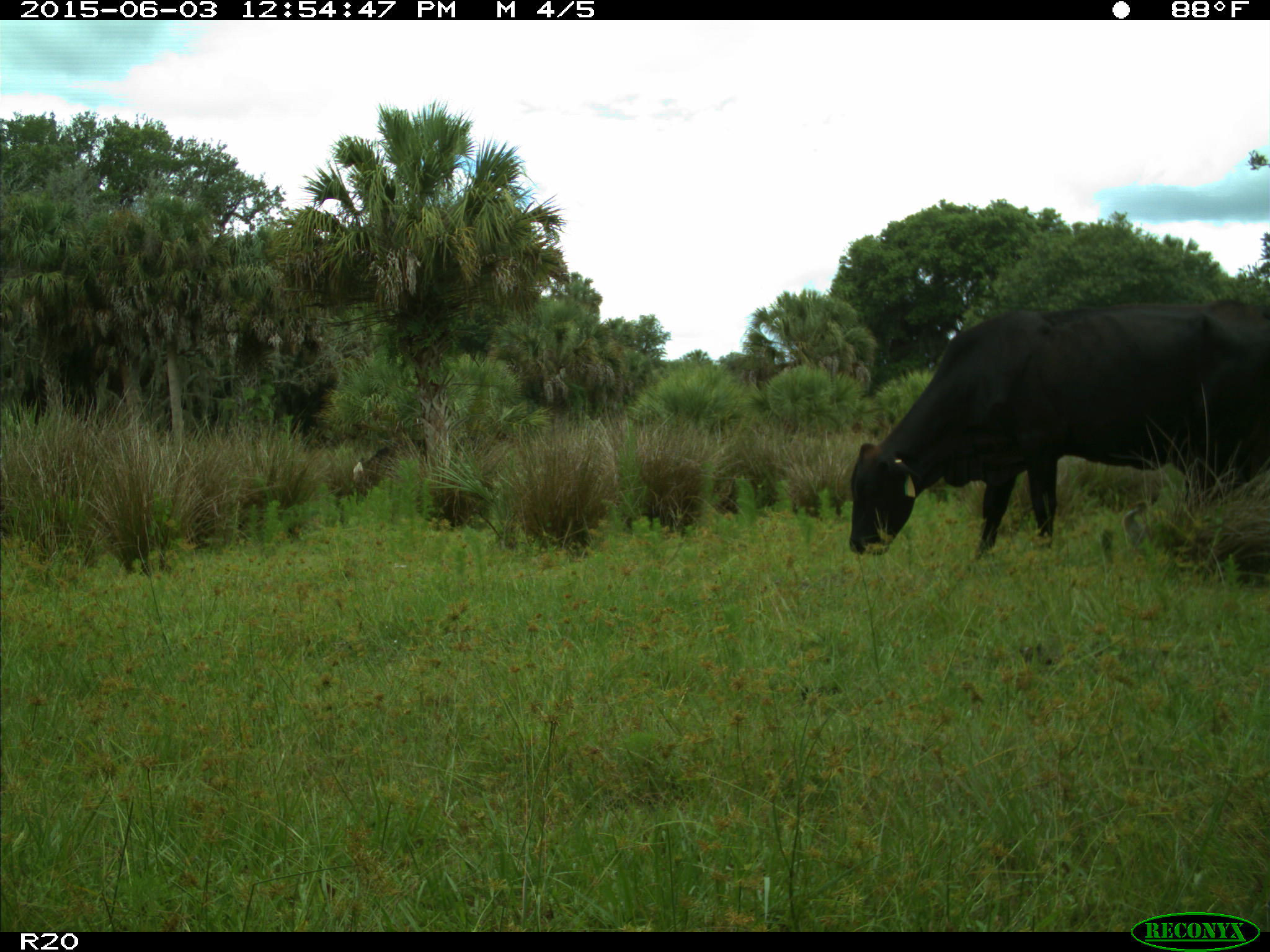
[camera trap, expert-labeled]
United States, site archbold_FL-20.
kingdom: Animalia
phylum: Chordata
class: Mammalia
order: Artiodactyla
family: Bovidae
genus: Bos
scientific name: Bos taurus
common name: domestic cow